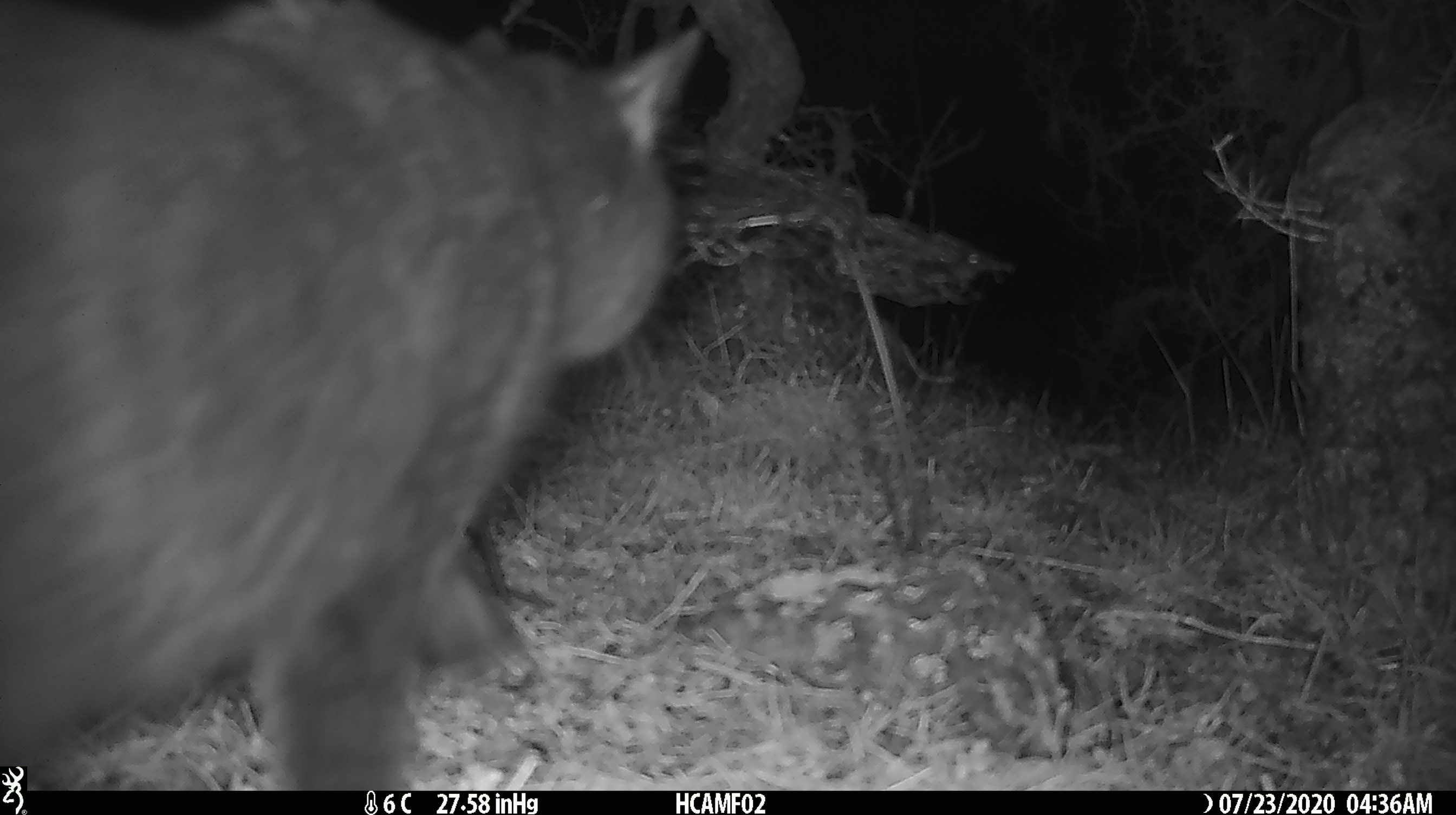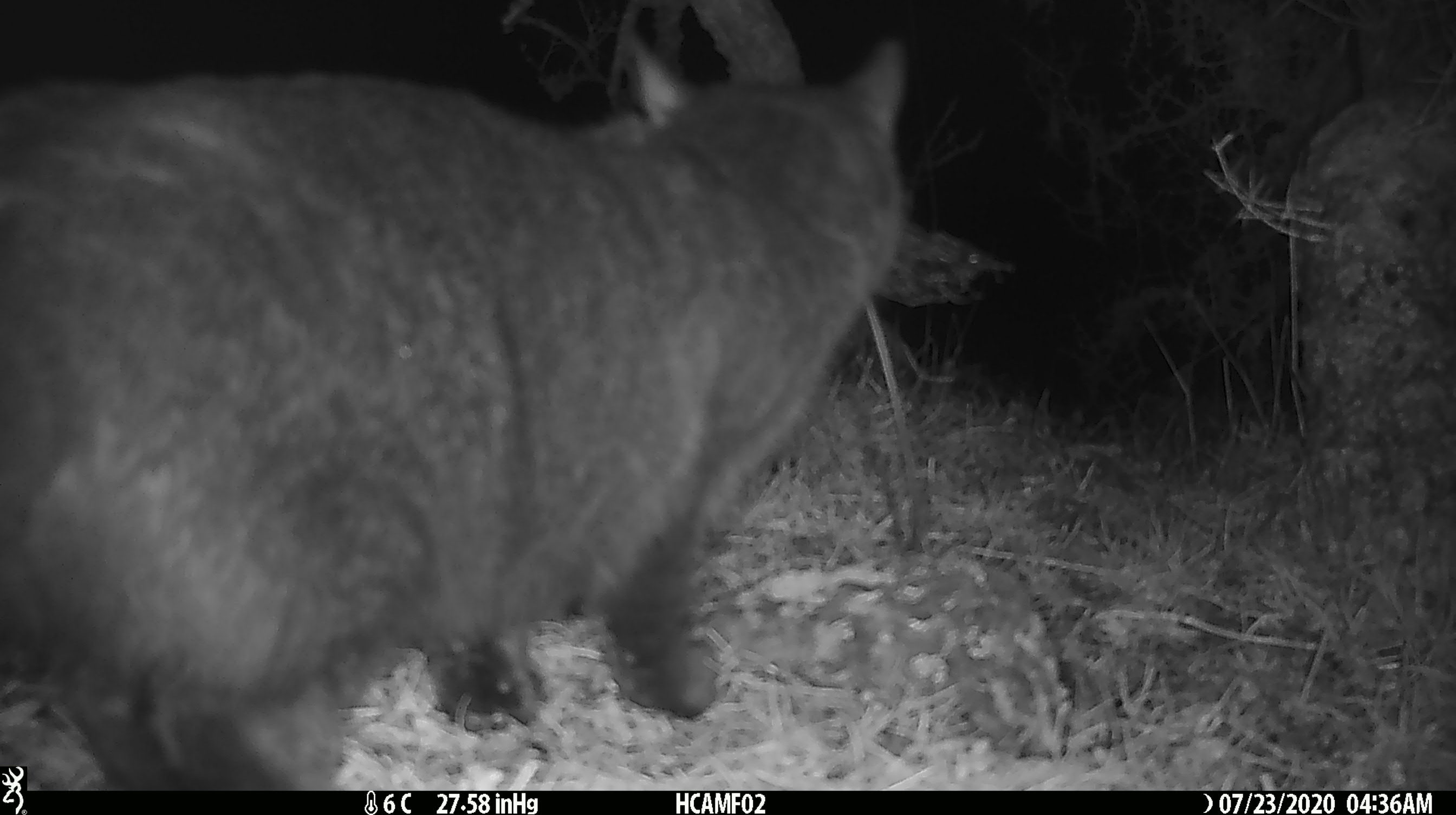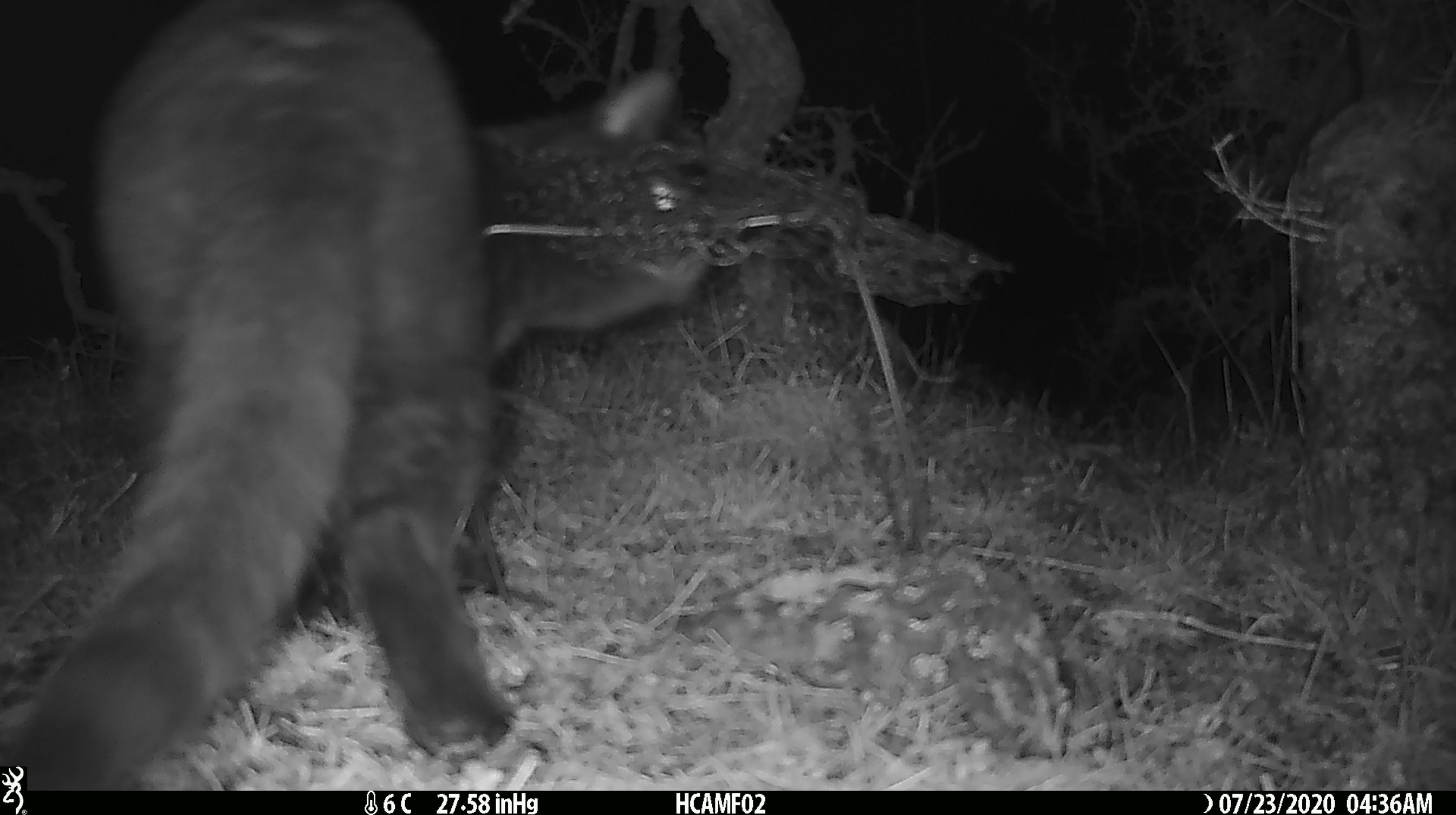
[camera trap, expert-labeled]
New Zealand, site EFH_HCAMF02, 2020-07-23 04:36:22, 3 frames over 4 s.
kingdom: Animalia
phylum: Chordata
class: Mammalia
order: Carnivora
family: Felidae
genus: Felis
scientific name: Felis catus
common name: domestic cat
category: cat